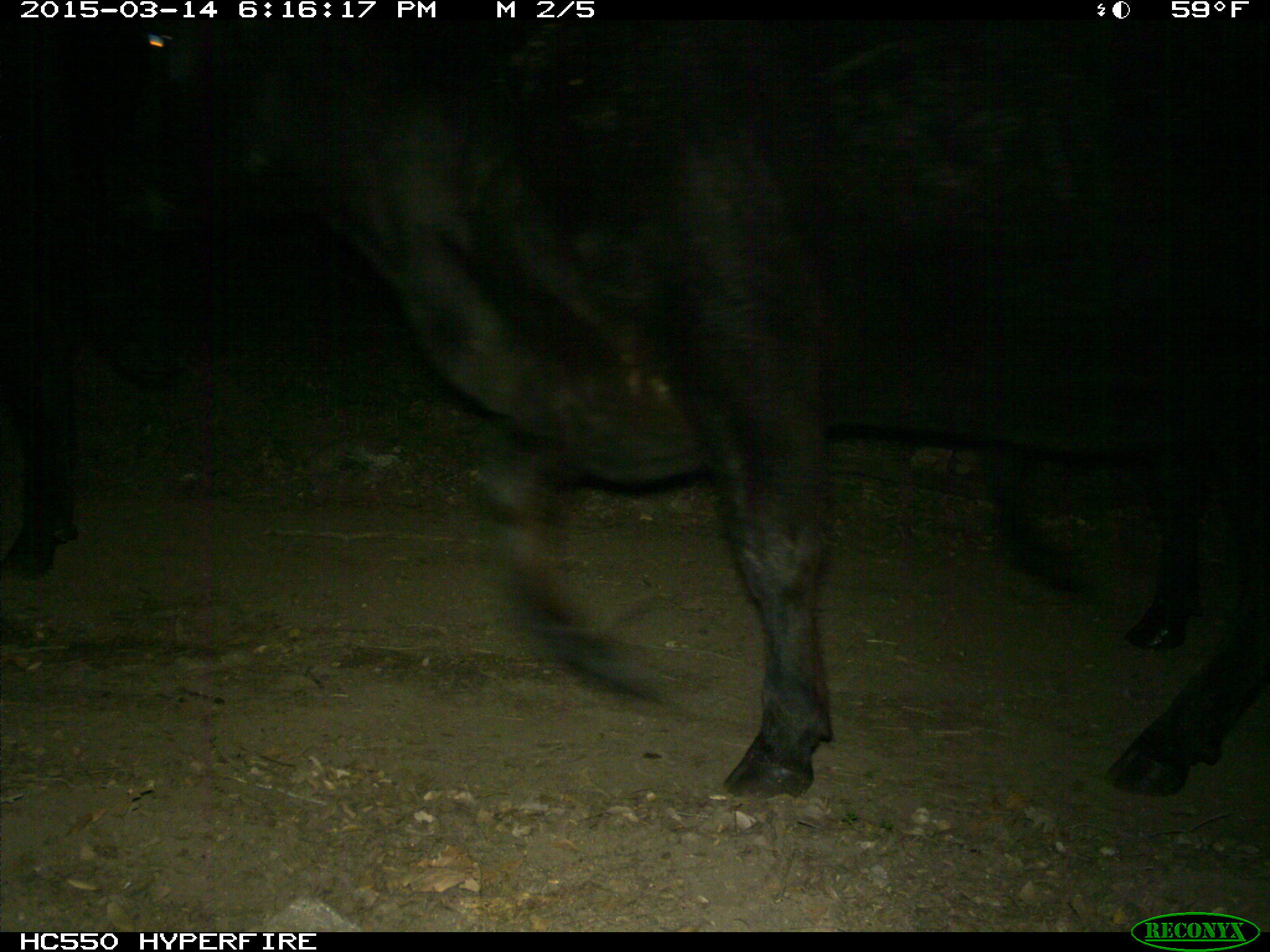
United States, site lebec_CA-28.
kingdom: Animalia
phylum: Chordata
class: Mammalia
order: Artiodactyla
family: Bovidae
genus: Bos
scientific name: Bos taurus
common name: domestic cow